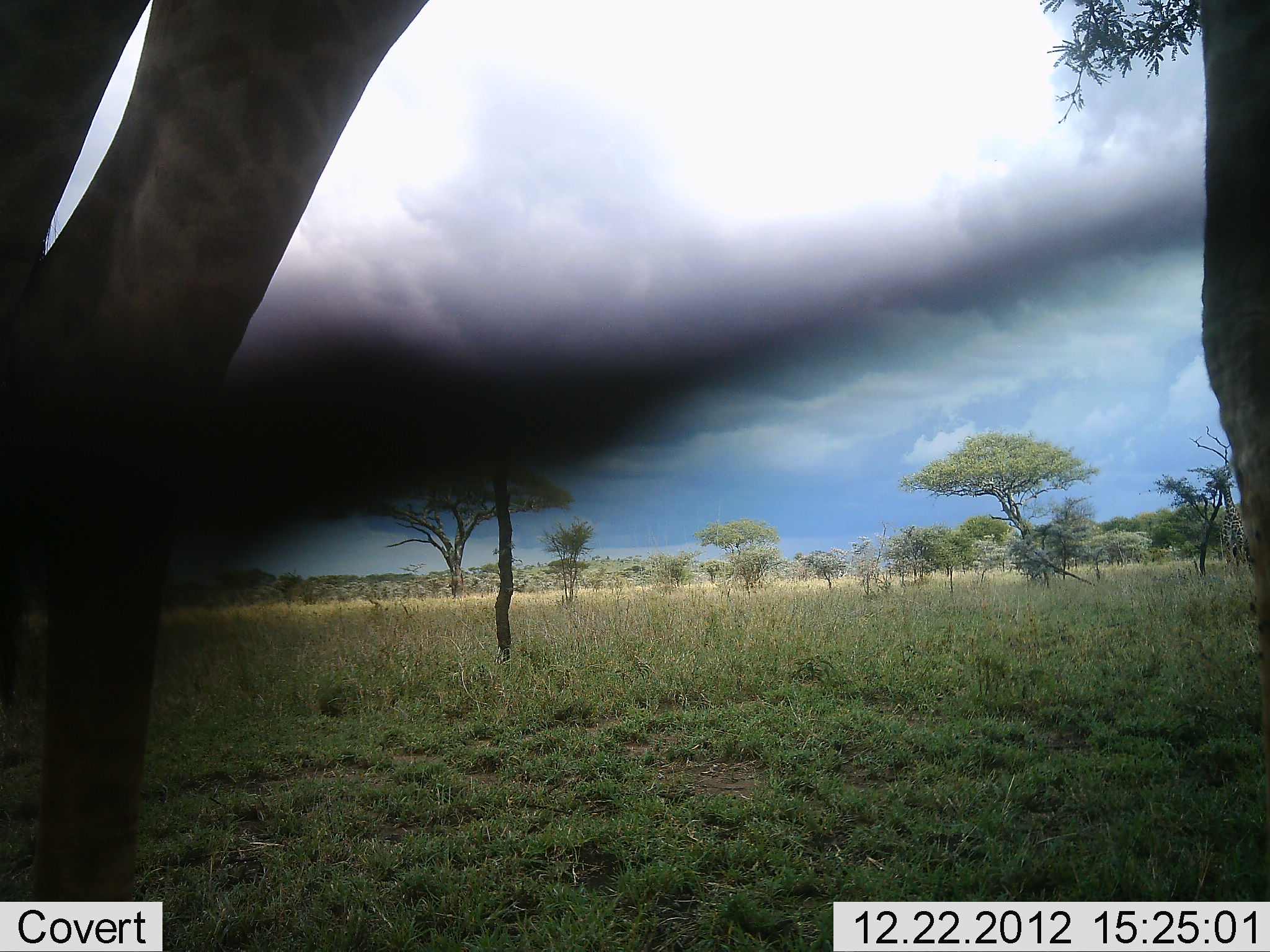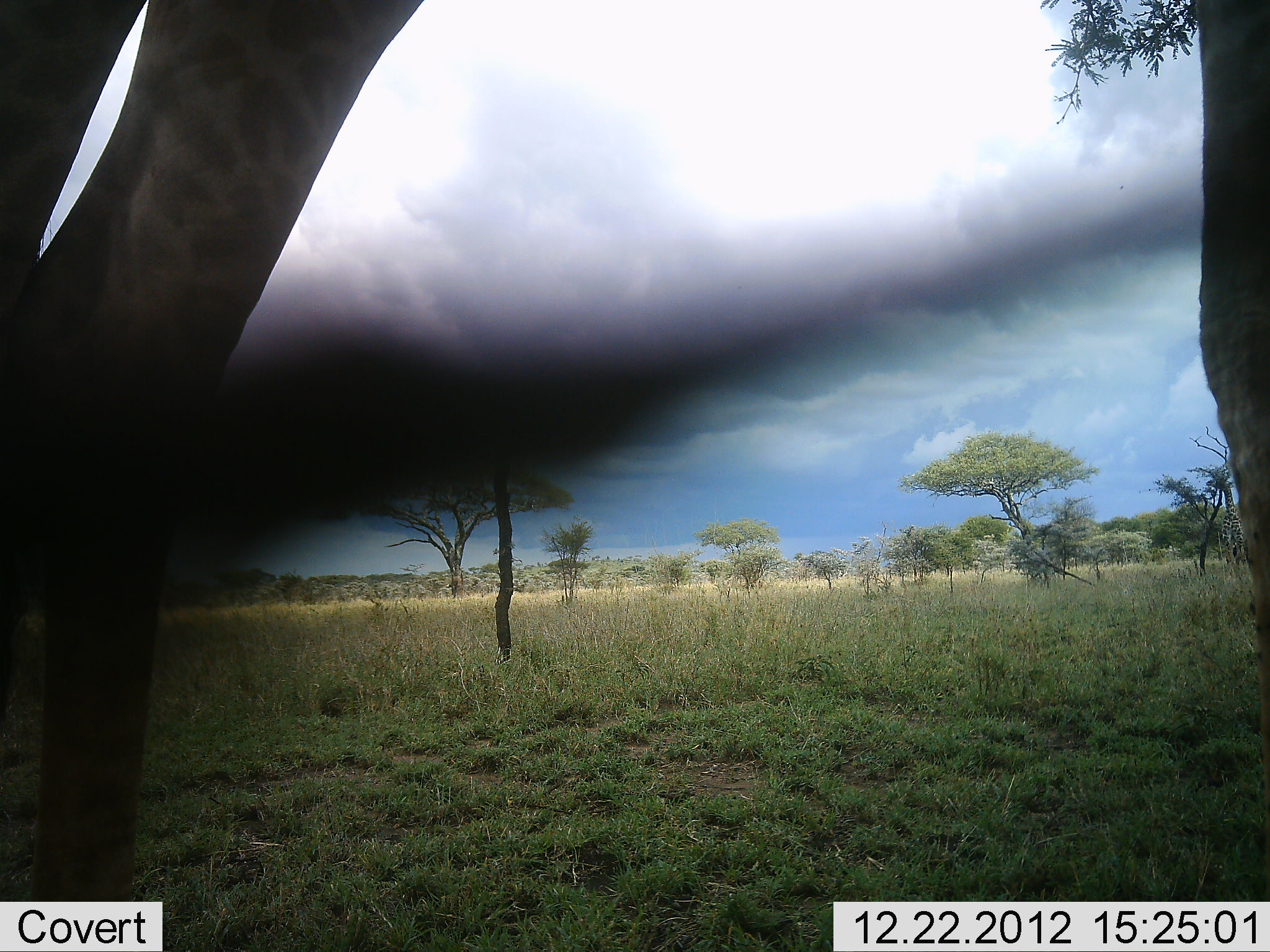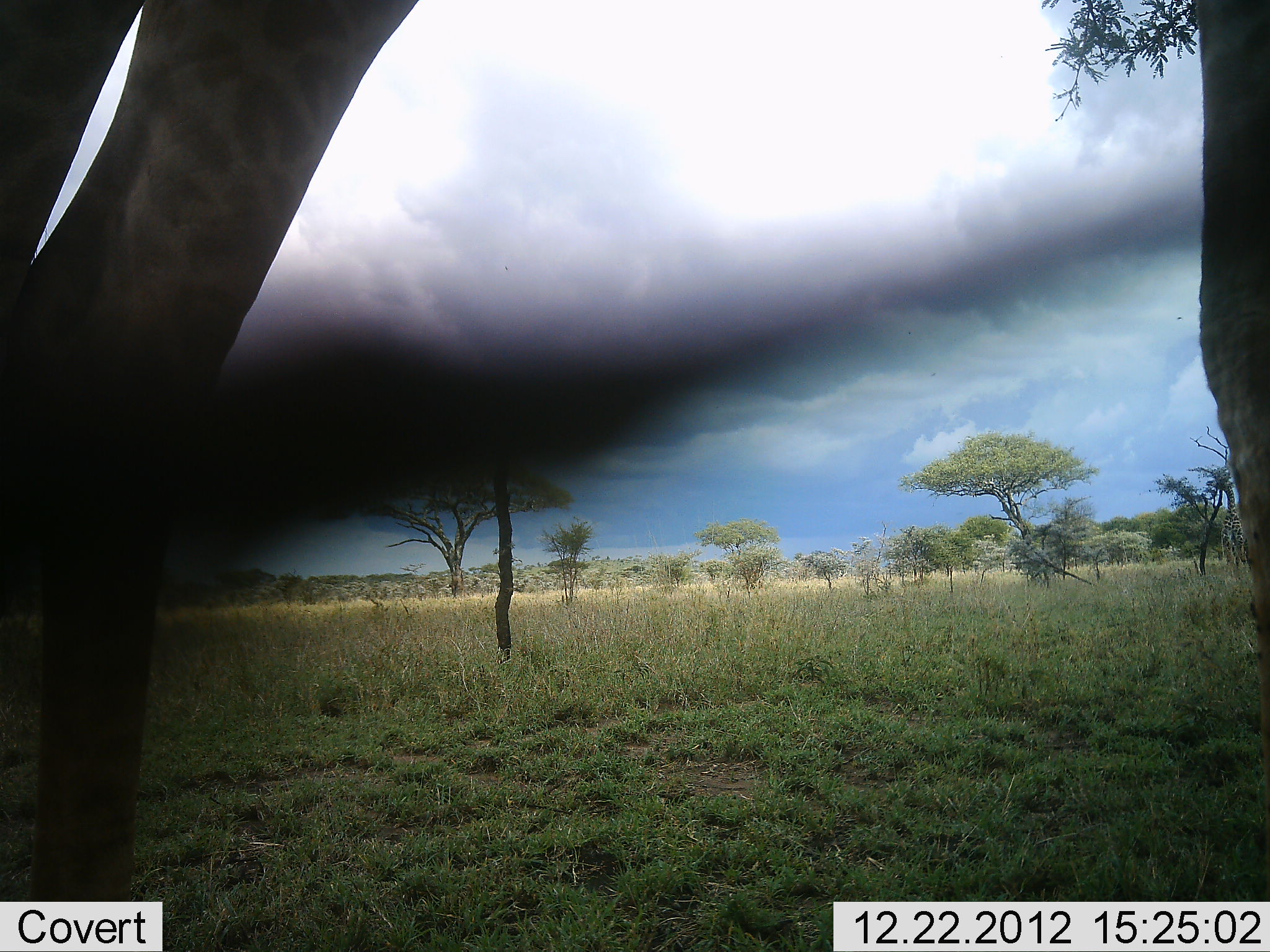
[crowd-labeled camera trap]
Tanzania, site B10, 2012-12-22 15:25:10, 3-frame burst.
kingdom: Animalia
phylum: Chordata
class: Mammalia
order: Artiodactyla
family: Giraffidae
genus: Giraffa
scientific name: Giraffa camelopardalis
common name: giraffe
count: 1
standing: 100%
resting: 0%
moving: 0%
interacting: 0%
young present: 0%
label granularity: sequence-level